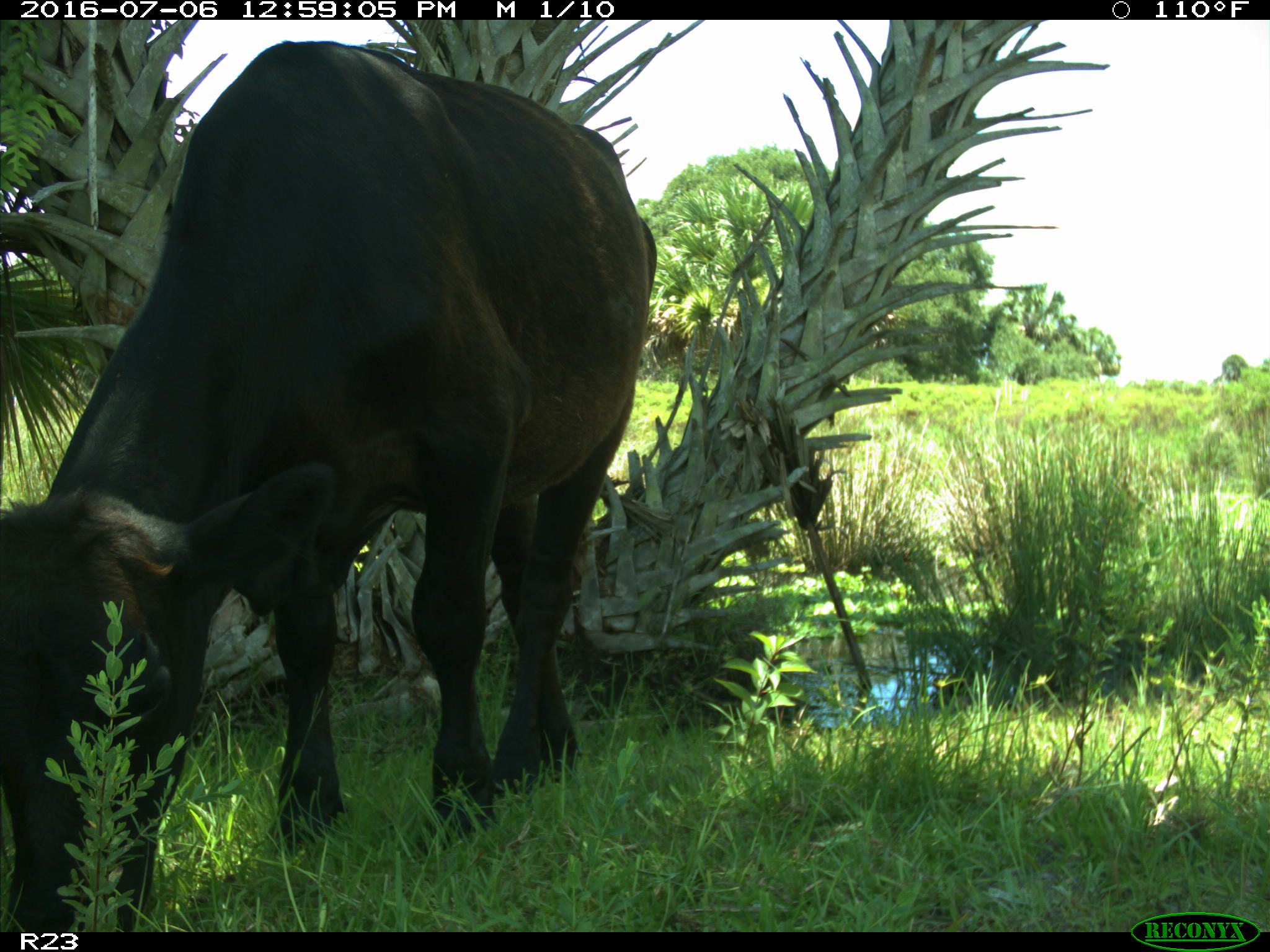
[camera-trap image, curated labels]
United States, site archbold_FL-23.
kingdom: Animalia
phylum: Chordata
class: Mammalia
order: Artiodactyla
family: Bovidae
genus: Bos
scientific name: Bos taurus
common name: domestic cow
Bos taurus (domestic cow).